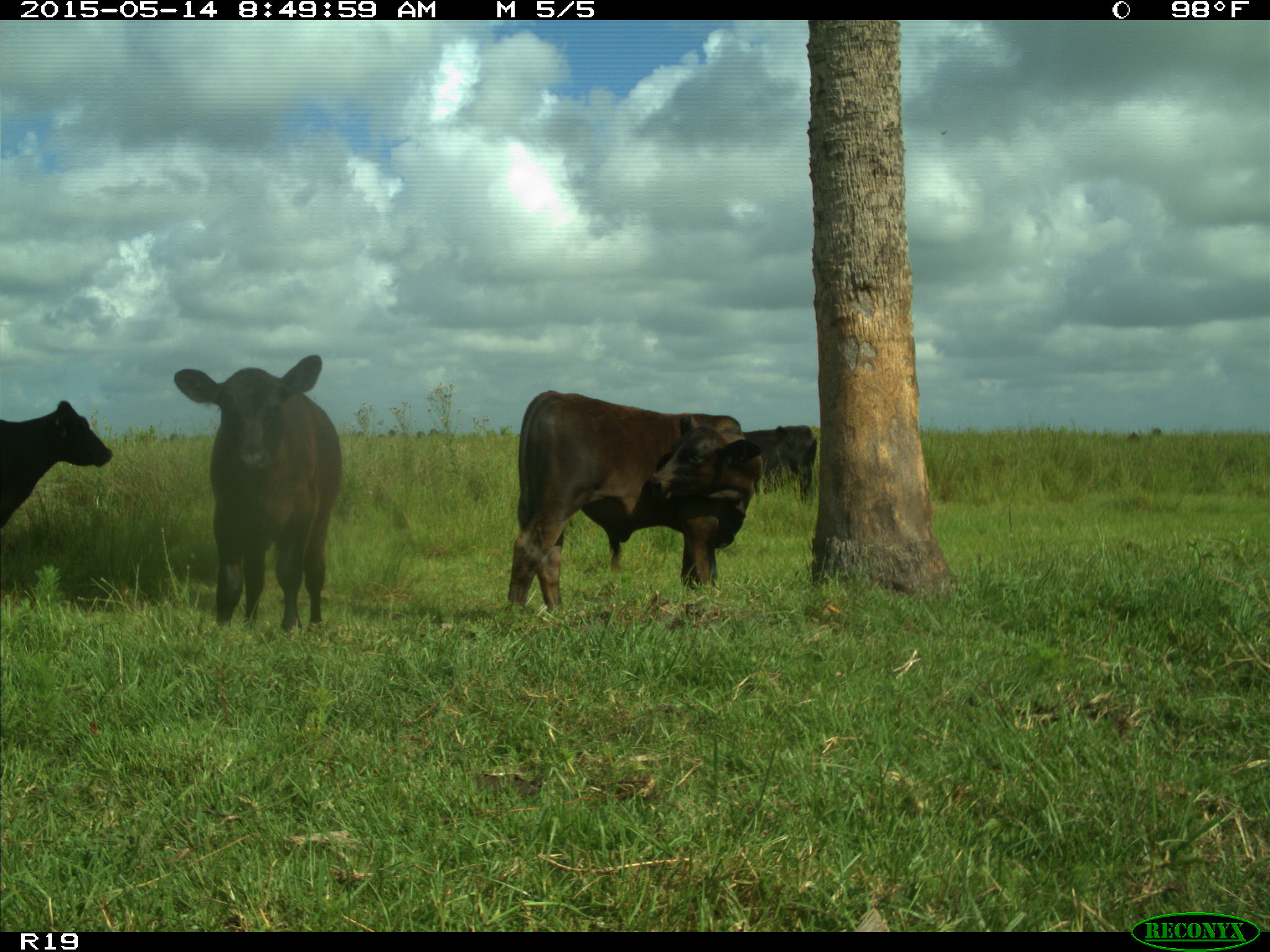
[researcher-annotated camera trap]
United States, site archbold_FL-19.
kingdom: Animalia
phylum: Chordata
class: Mammalia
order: Artiodactyla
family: Bovidae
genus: Bos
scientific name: Bos taurus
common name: domestic cow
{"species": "Bos taurus (domestic cow)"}